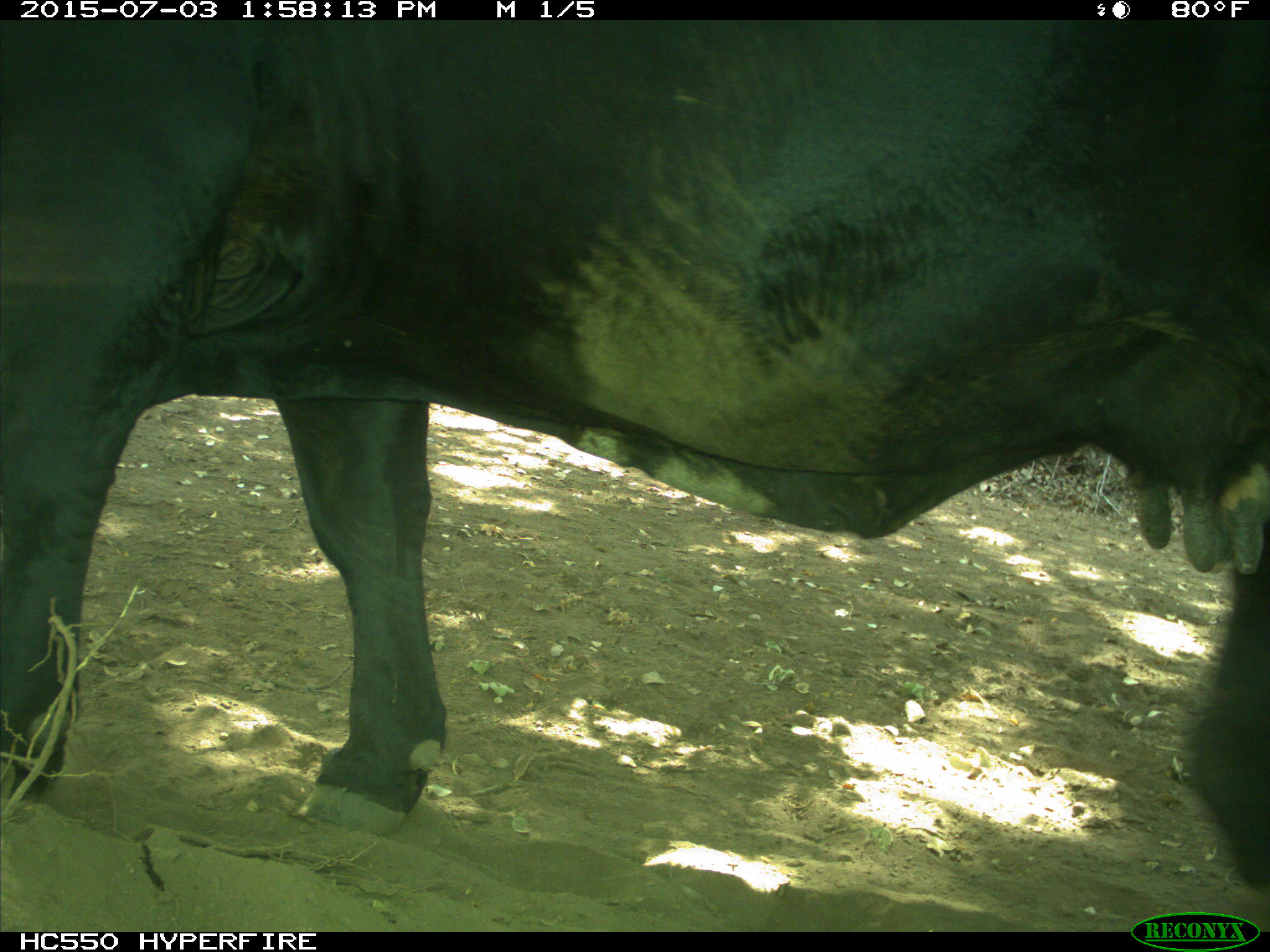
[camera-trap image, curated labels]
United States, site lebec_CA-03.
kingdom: Animalia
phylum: Chordata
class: Mammalia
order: Artiodactyla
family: Bovidae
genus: Bos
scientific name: Bos taurus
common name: domestic cow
Bos taurus (domestic cow).